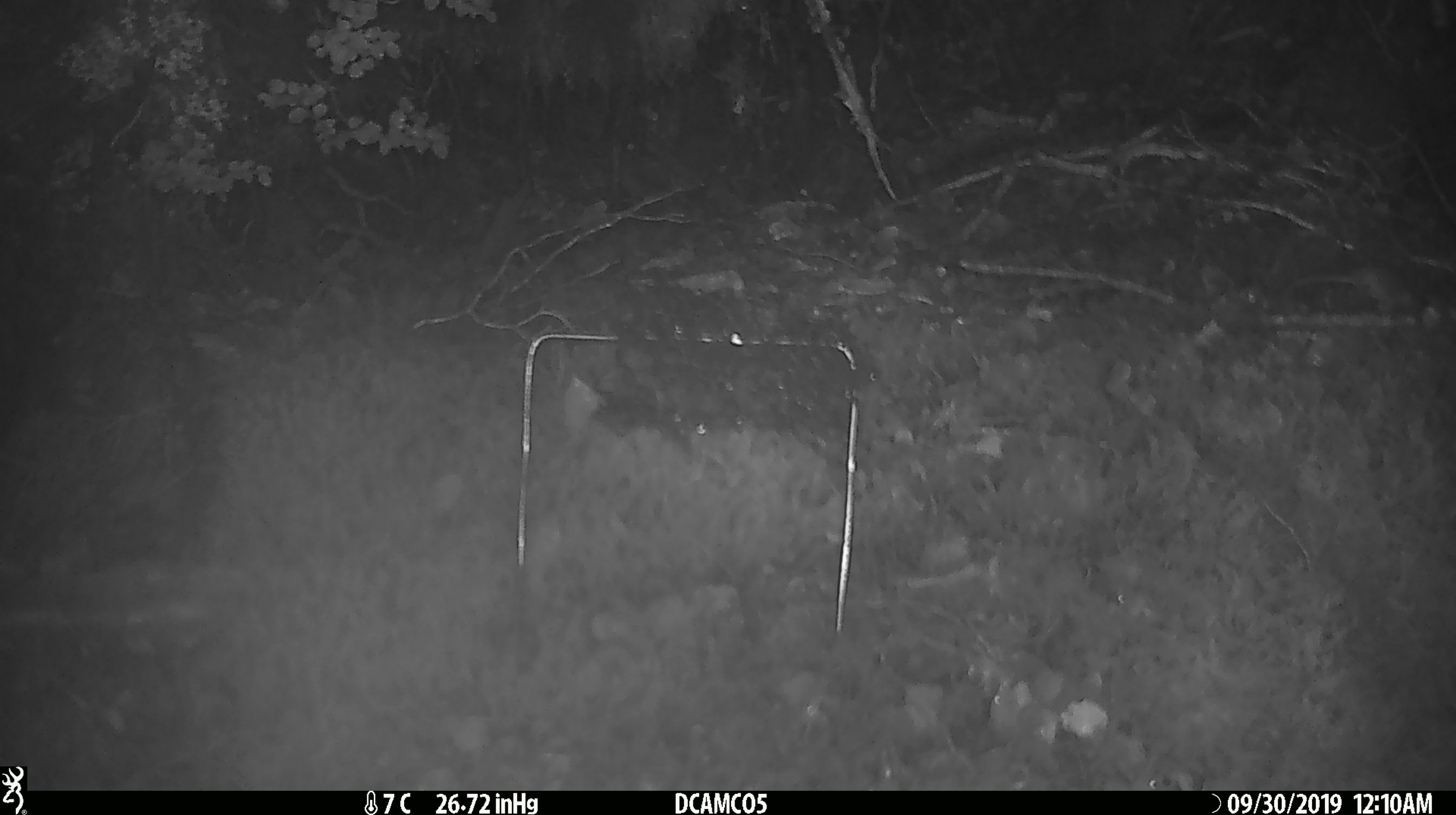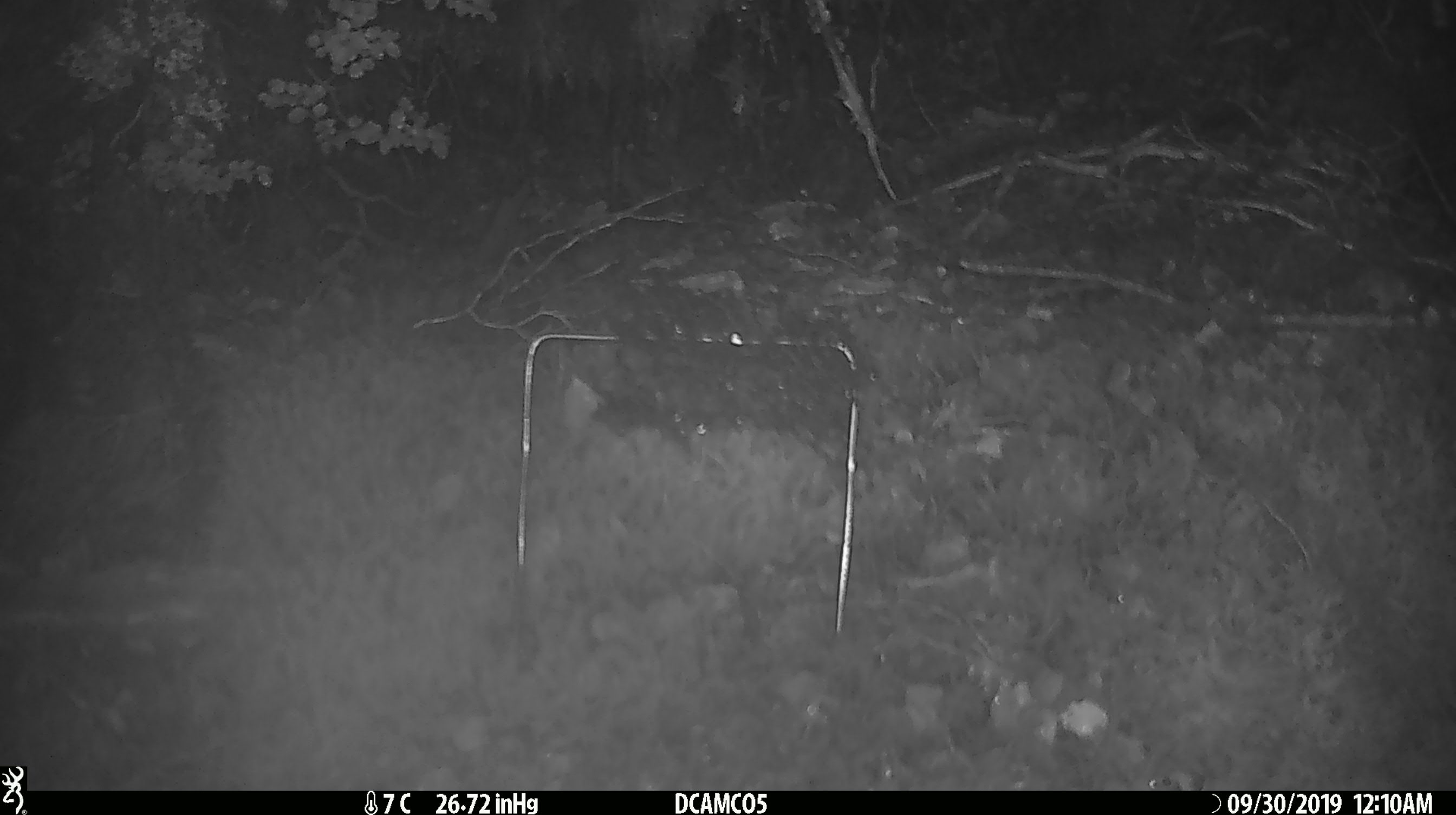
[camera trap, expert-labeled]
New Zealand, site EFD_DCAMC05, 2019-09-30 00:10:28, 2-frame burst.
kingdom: Animalia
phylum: Chordata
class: Mammalia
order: Rodentia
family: Muridae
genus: Mus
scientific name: Mus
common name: mouse